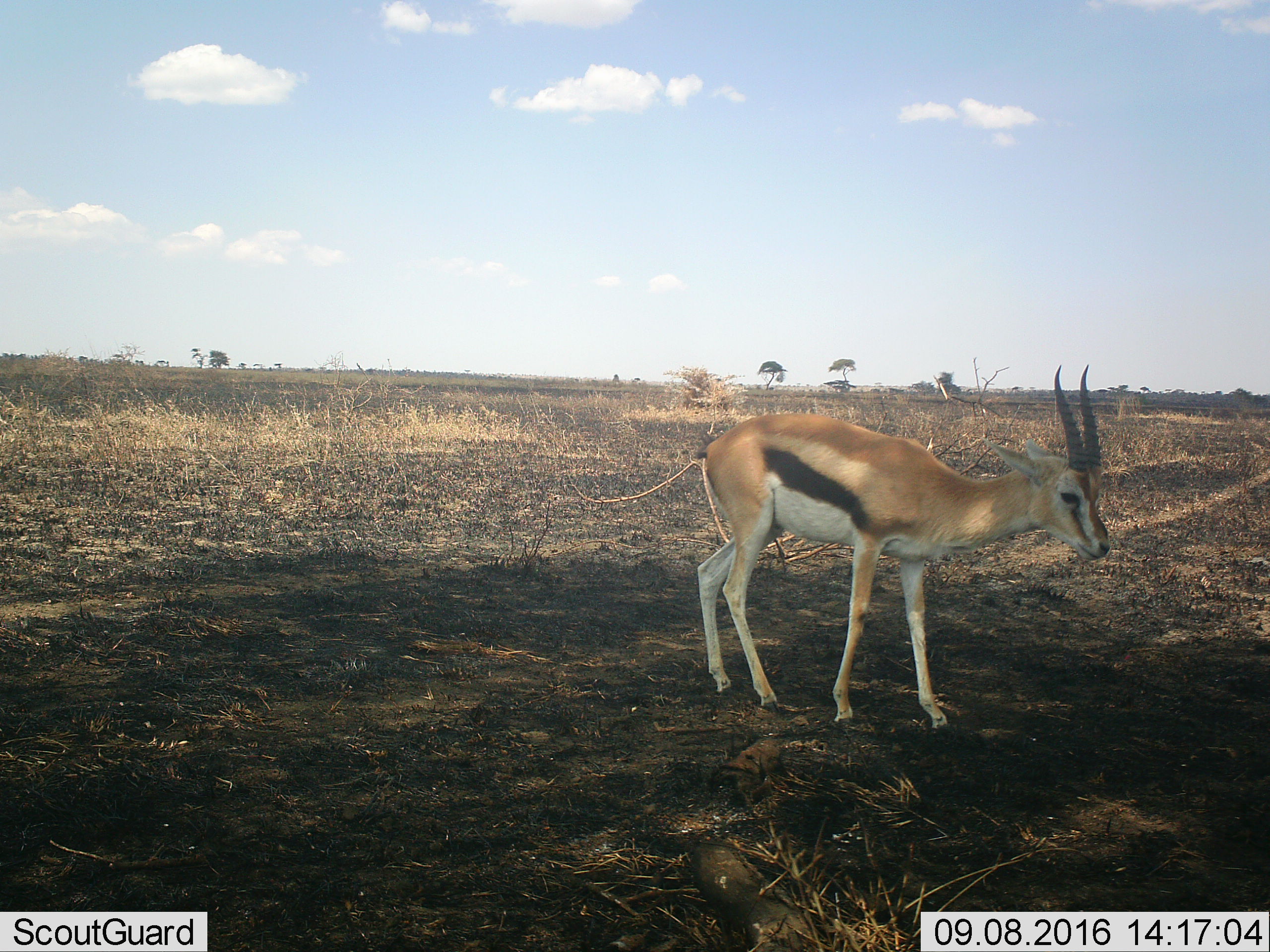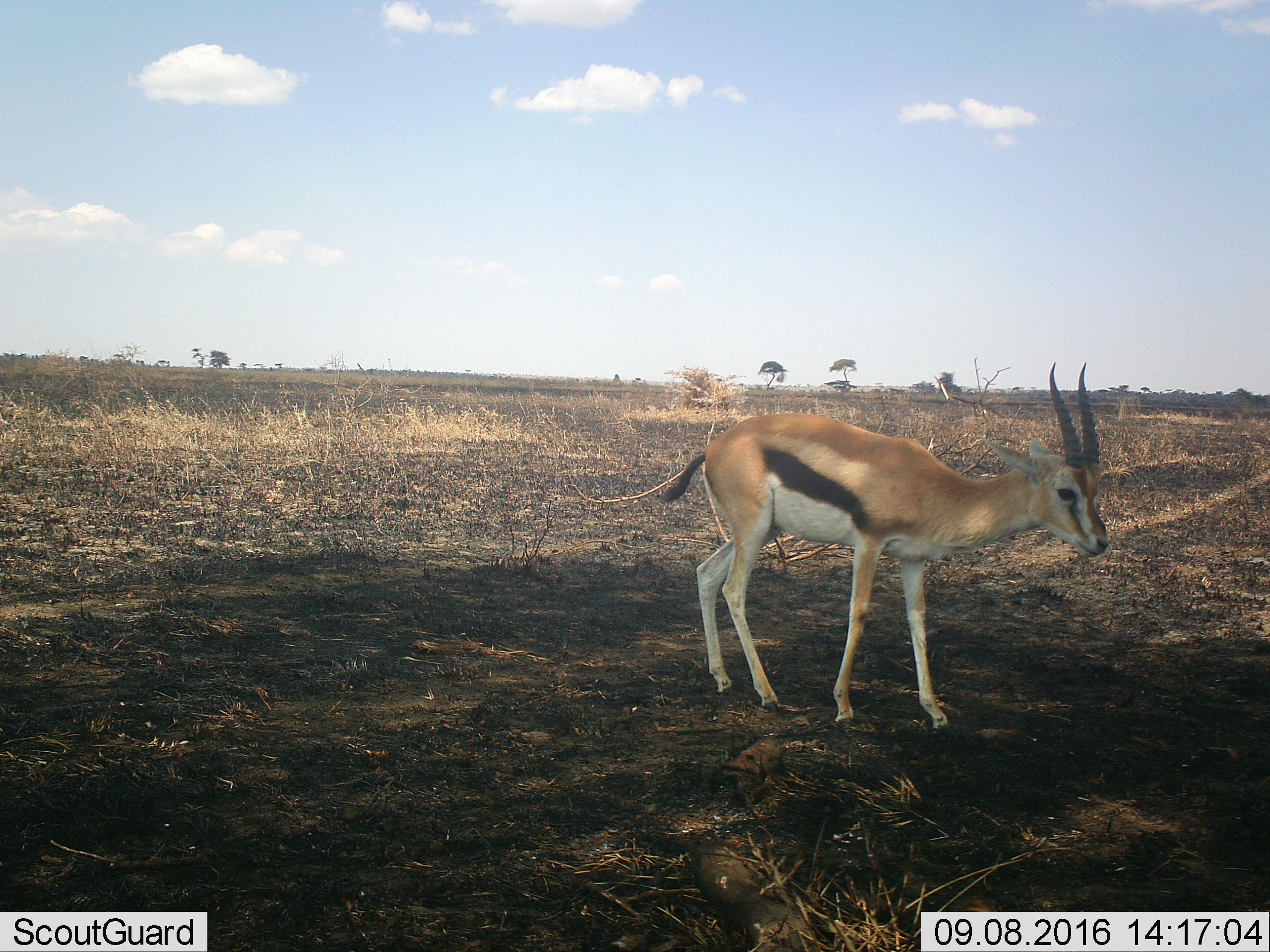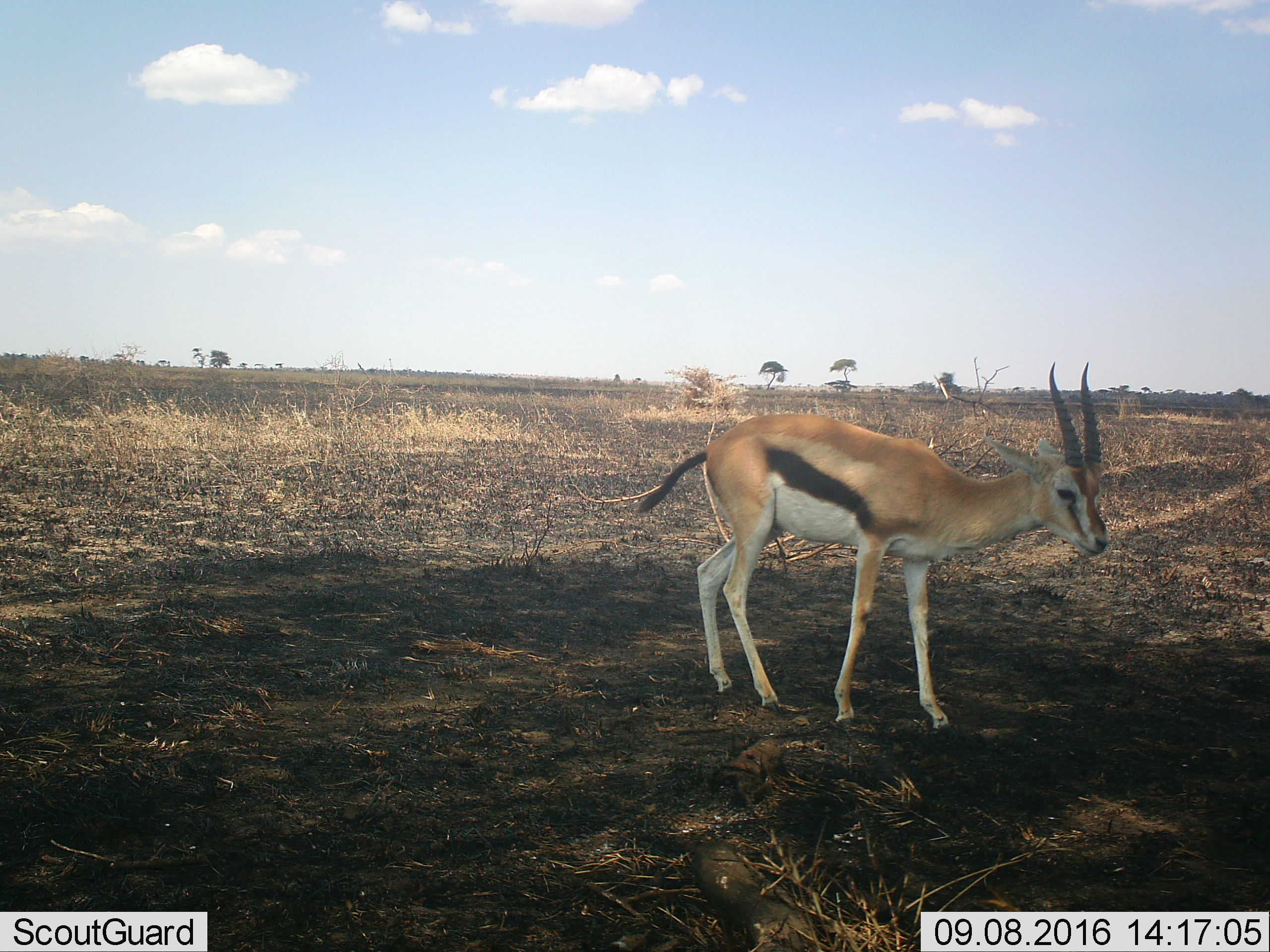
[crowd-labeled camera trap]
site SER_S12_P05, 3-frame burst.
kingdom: Animalia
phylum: Chordata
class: Mammalia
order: Artiodactyla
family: Bovidae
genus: Eudorcas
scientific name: Eudorcas thomsonii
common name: thomson's gazelle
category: gazellethomsons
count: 1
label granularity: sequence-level